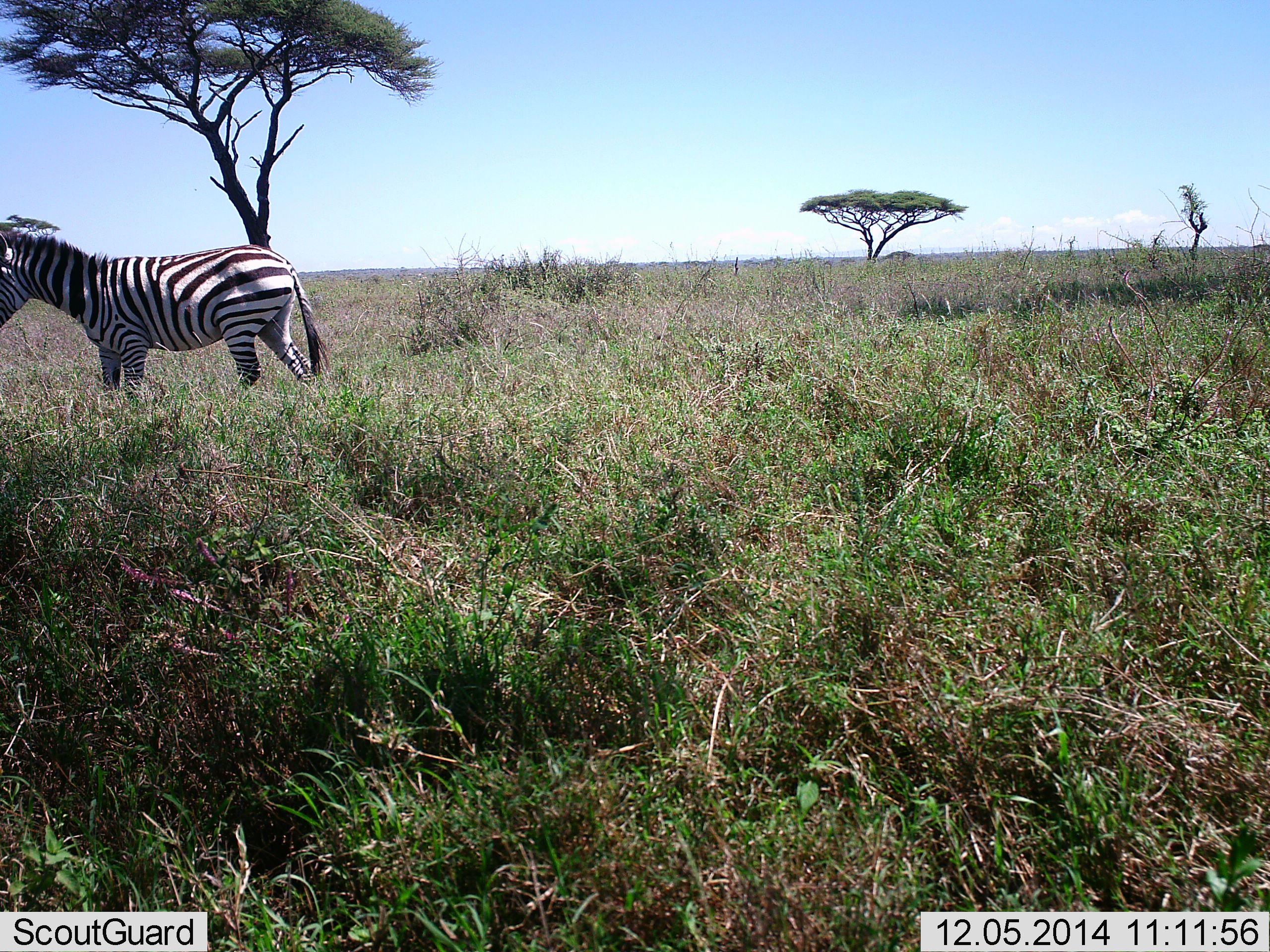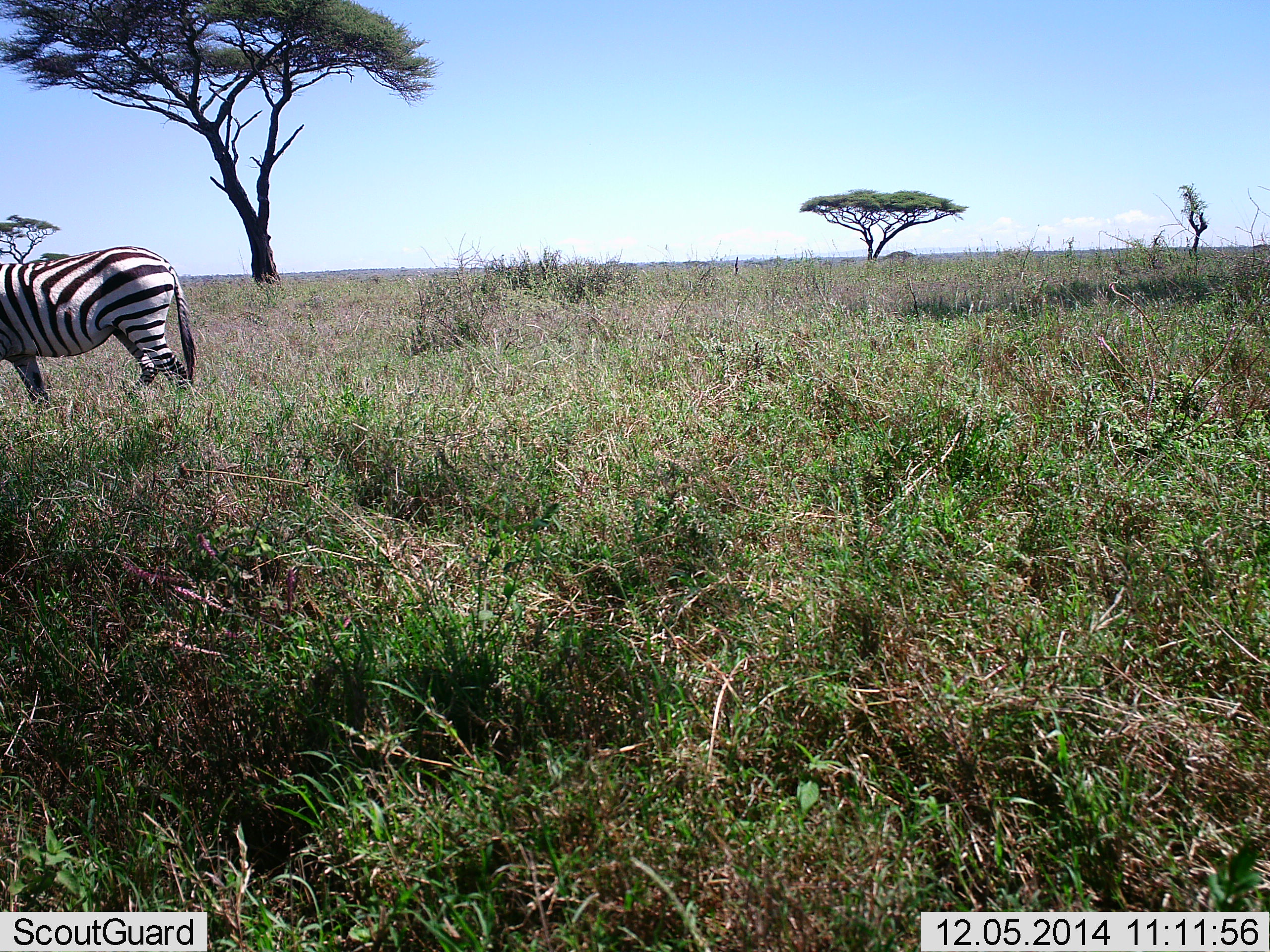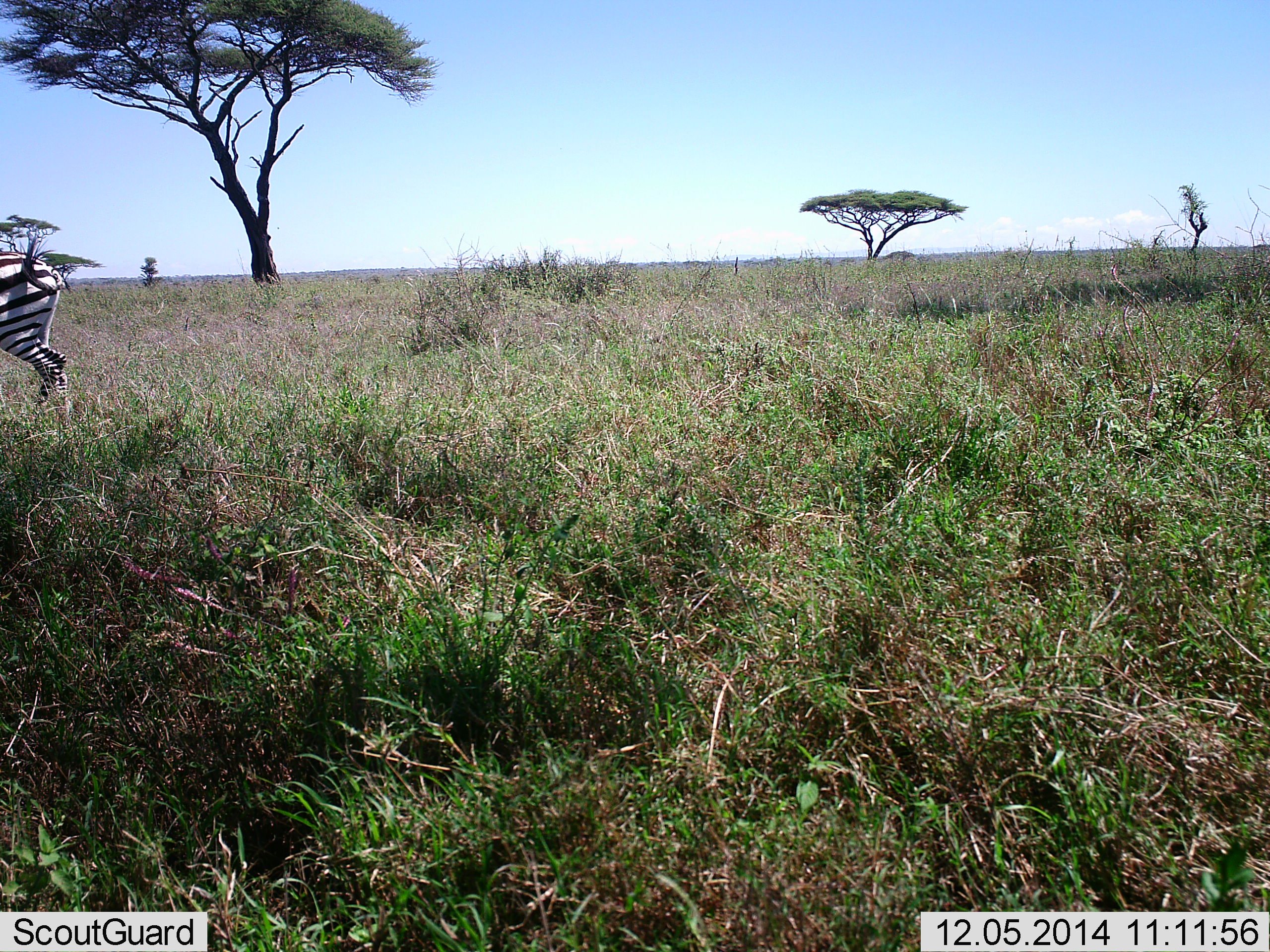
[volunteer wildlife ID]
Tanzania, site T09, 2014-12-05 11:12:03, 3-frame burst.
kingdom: Animalia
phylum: Chordata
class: Mammalia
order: Perissodactyla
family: Equidae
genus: Equus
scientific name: Equus quagga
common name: plains zebra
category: zebra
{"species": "zebra (plains zebra) (Equus quagga)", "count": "1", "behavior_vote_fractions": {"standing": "20%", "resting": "0%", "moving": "80%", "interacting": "0%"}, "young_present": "0%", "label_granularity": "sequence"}